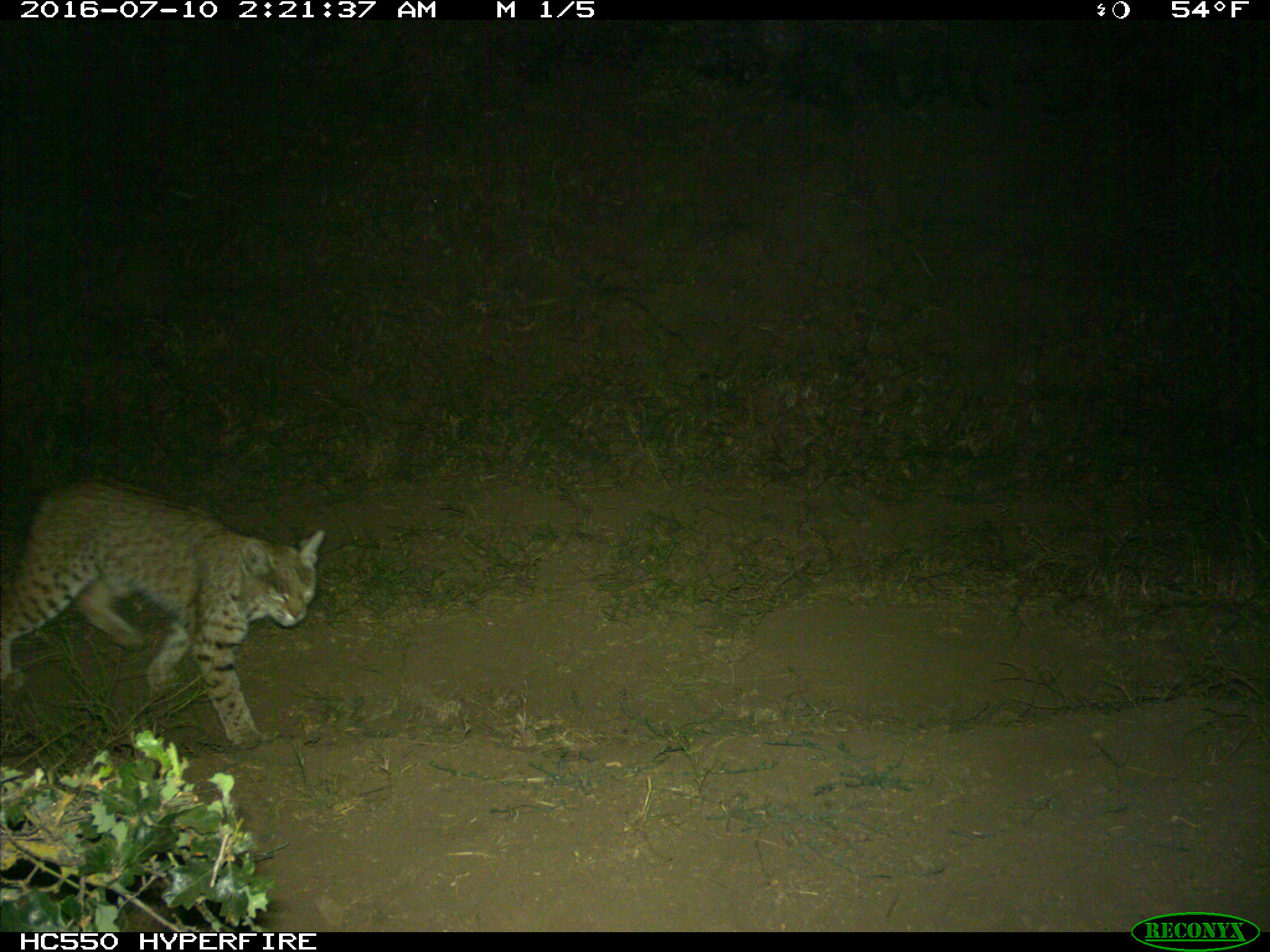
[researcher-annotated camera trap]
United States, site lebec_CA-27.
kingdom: Animalia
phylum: Chordata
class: Mammalia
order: Carnivora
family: Felidae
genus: Lynx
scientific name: Lynx rufus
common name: bobcat